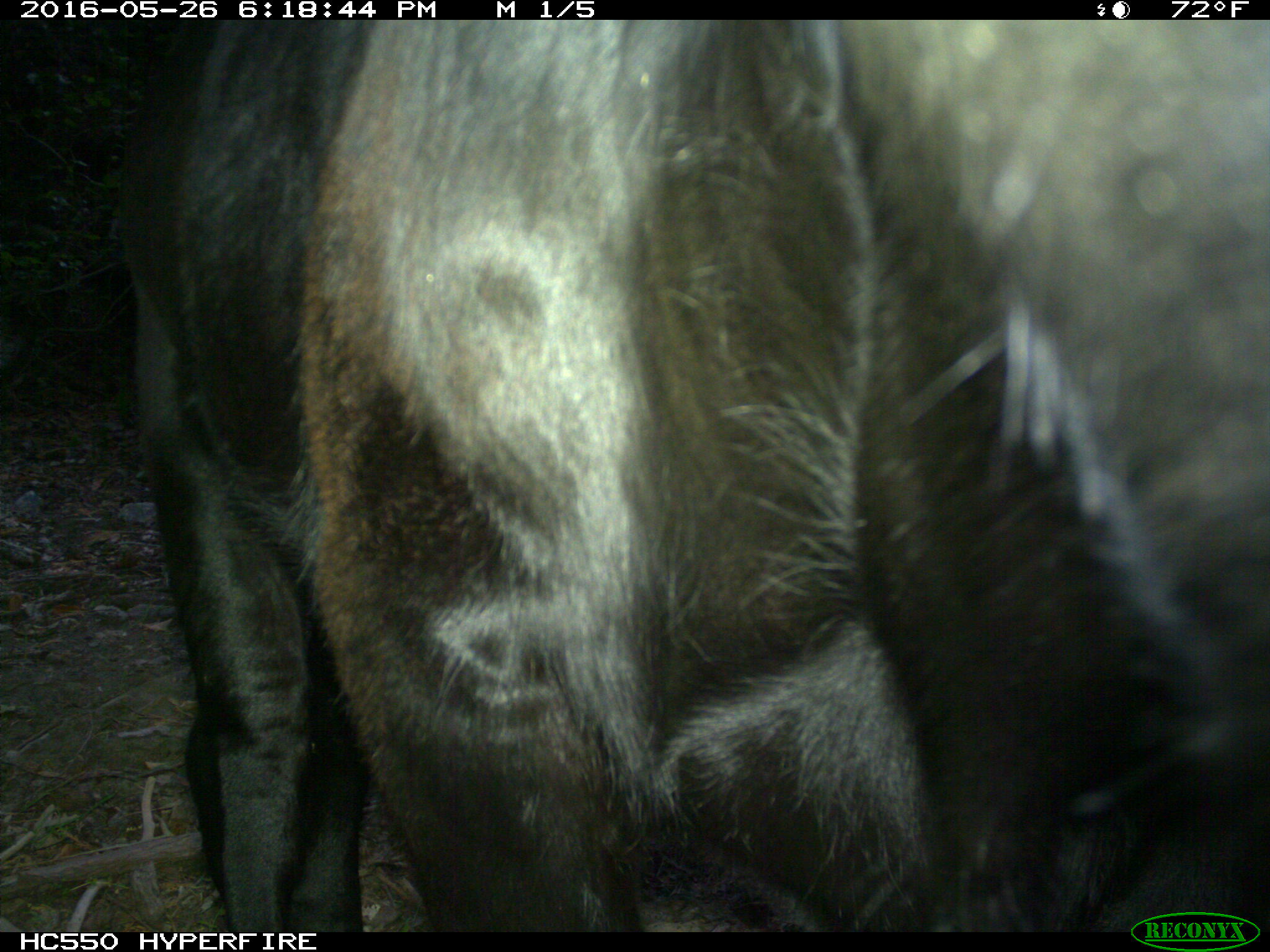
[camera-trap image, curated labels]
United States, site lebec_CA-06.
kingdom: Animalia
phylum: Chordata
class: Mammalia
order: Artiodactyla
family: Bovidae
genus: Bos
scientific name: Bos taurus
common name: domestic cow